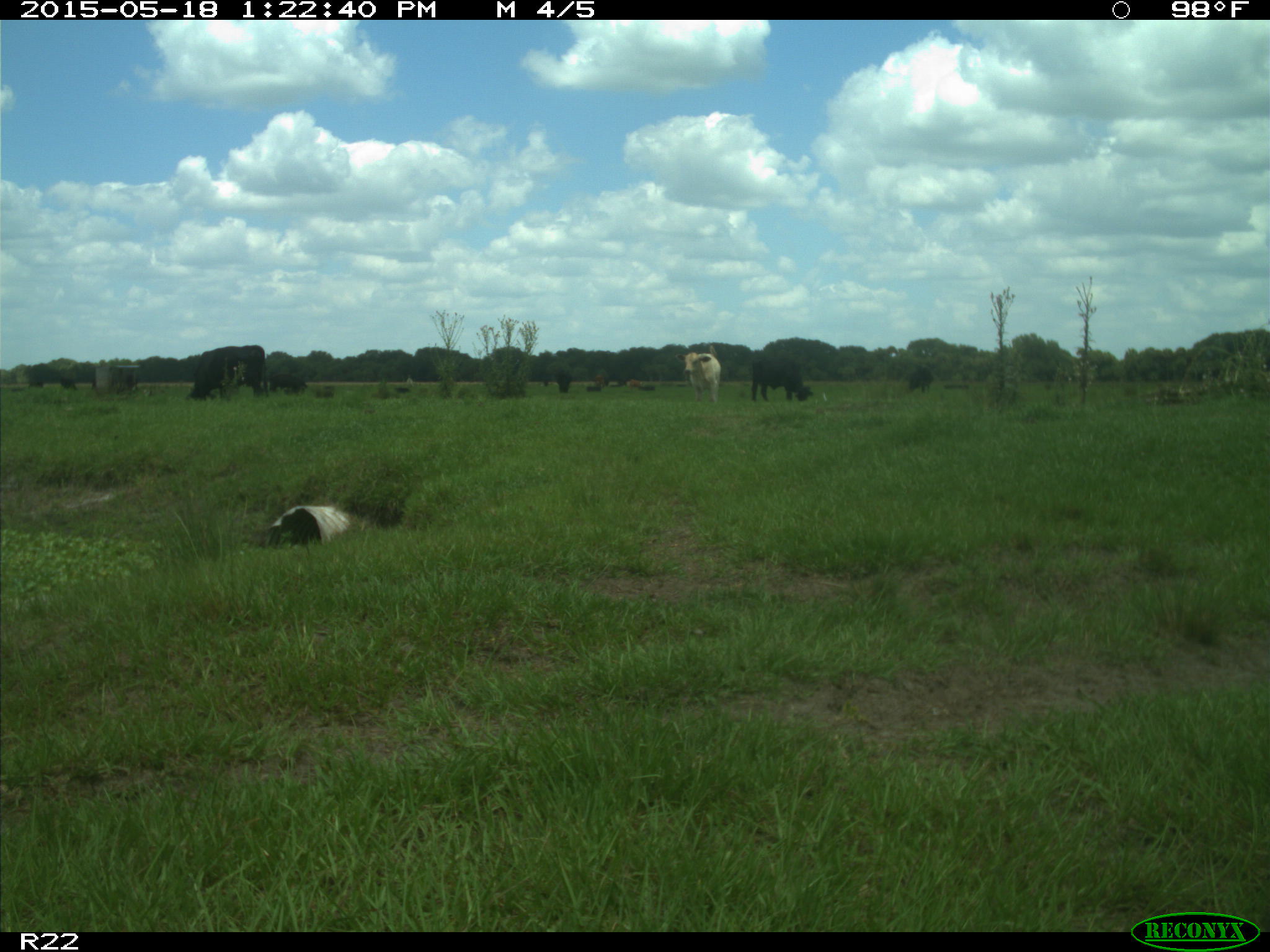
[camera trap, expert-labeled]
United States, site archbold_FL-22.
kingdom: Animalia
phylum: Chordata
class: Mammalia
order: Artiodactyla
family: Bovidae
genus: Bos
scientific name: Bos taurus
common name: domestic cow